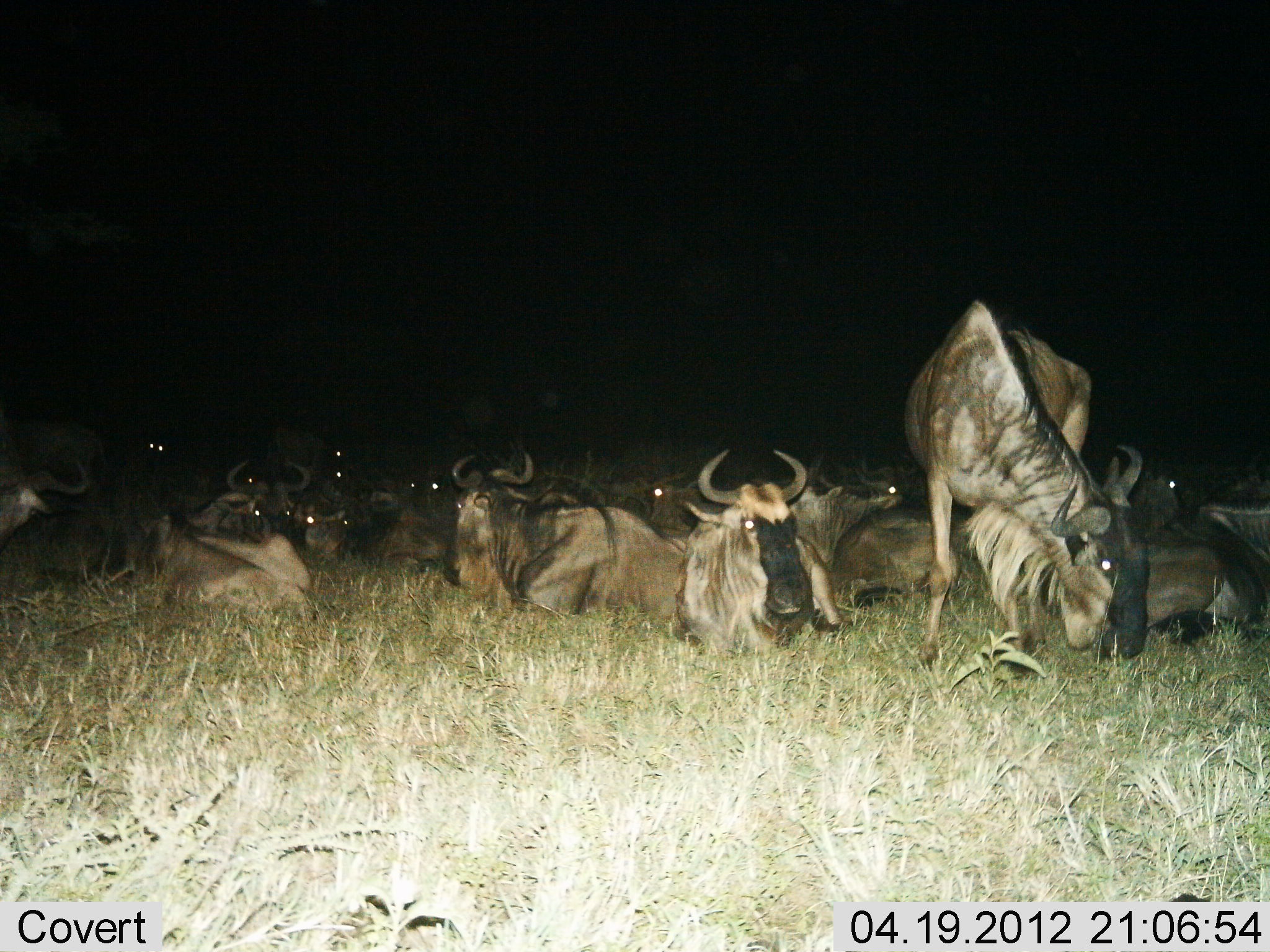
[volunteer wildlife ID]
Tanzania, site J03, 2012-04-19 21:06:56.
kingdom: Animalia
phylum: Chordata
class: Mammalia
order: Artiodactyla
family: Bovidae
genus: Connochaetes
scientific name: Connochaetes taurinus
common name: blue wildebeest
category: wildebeest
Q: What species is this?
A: Wildebeest (blue wildebeest) (Connochaetes taurinus).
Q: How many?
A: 11-50.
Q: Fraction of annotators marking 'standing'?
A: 48%.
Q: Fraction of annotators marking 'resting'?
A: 100%.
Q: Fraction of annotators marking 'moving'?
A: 0%.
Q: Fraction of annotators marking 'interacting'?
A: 4%.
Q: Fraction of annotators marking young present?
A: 4%.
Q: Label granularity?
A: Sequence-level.